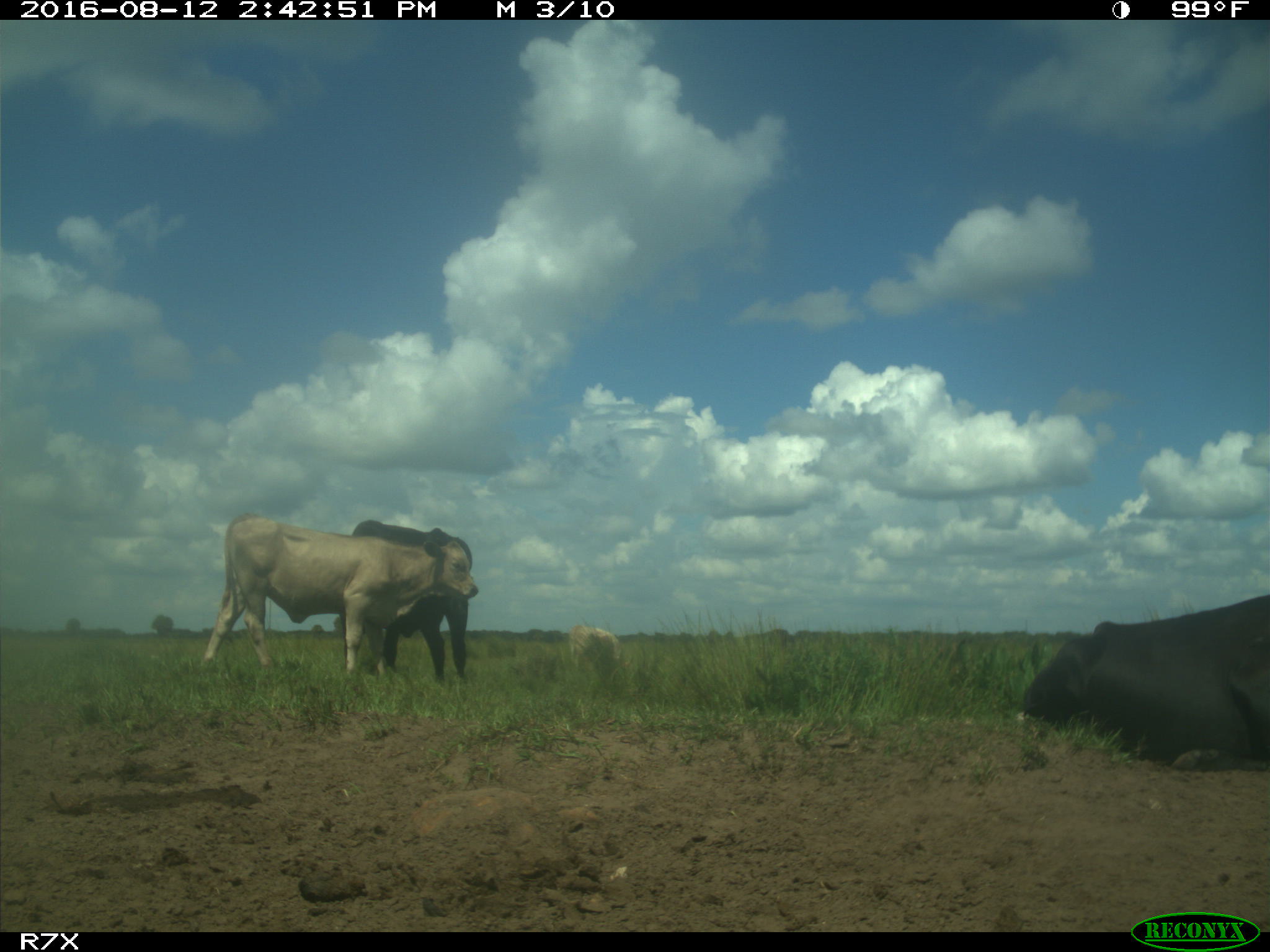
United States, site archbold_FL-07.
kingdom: Animalia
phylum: Chordata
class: Mammalia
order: Artiodactyla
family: Bovidae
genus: Bos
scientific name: Bos taurus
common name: domestic cow